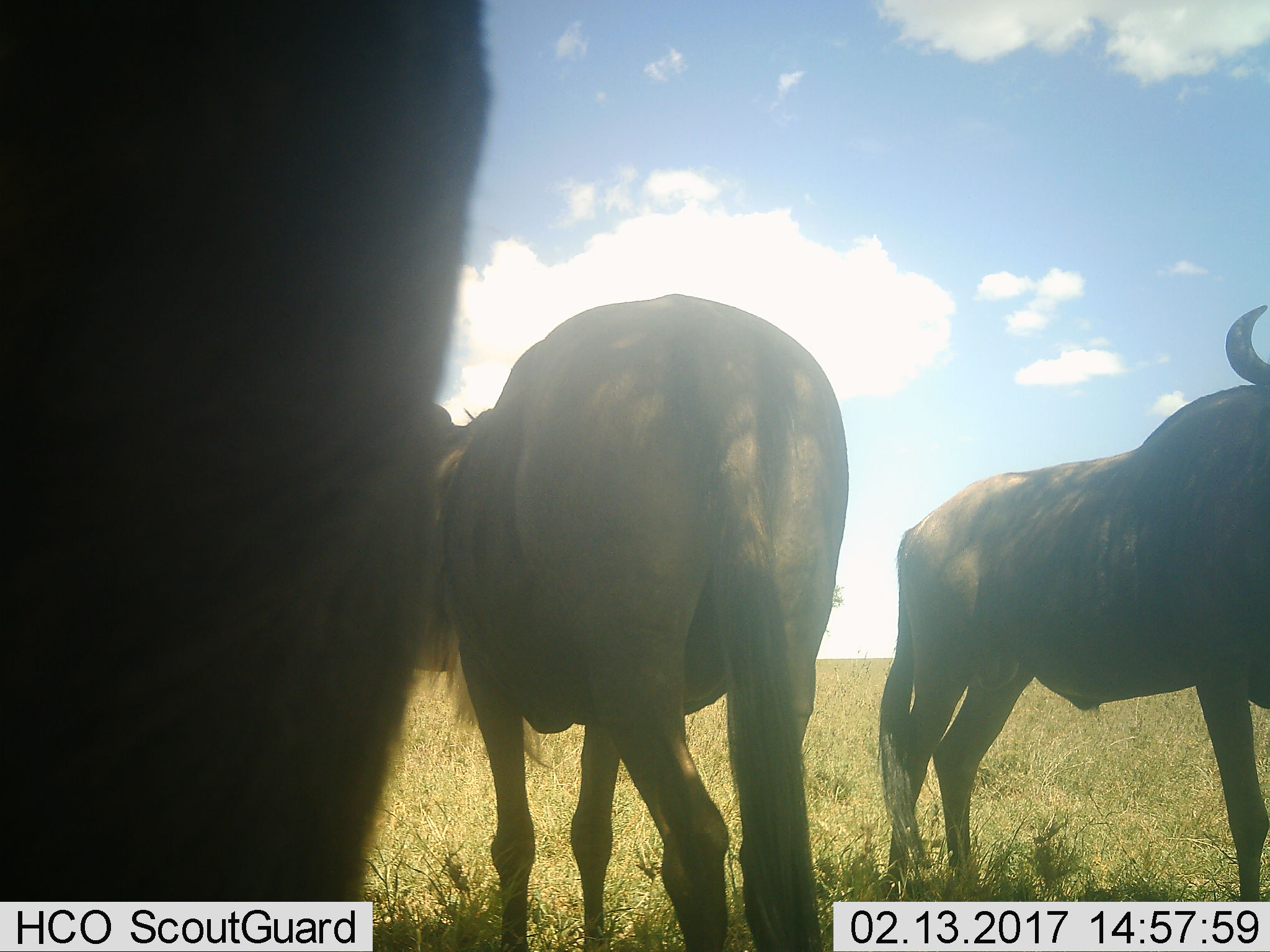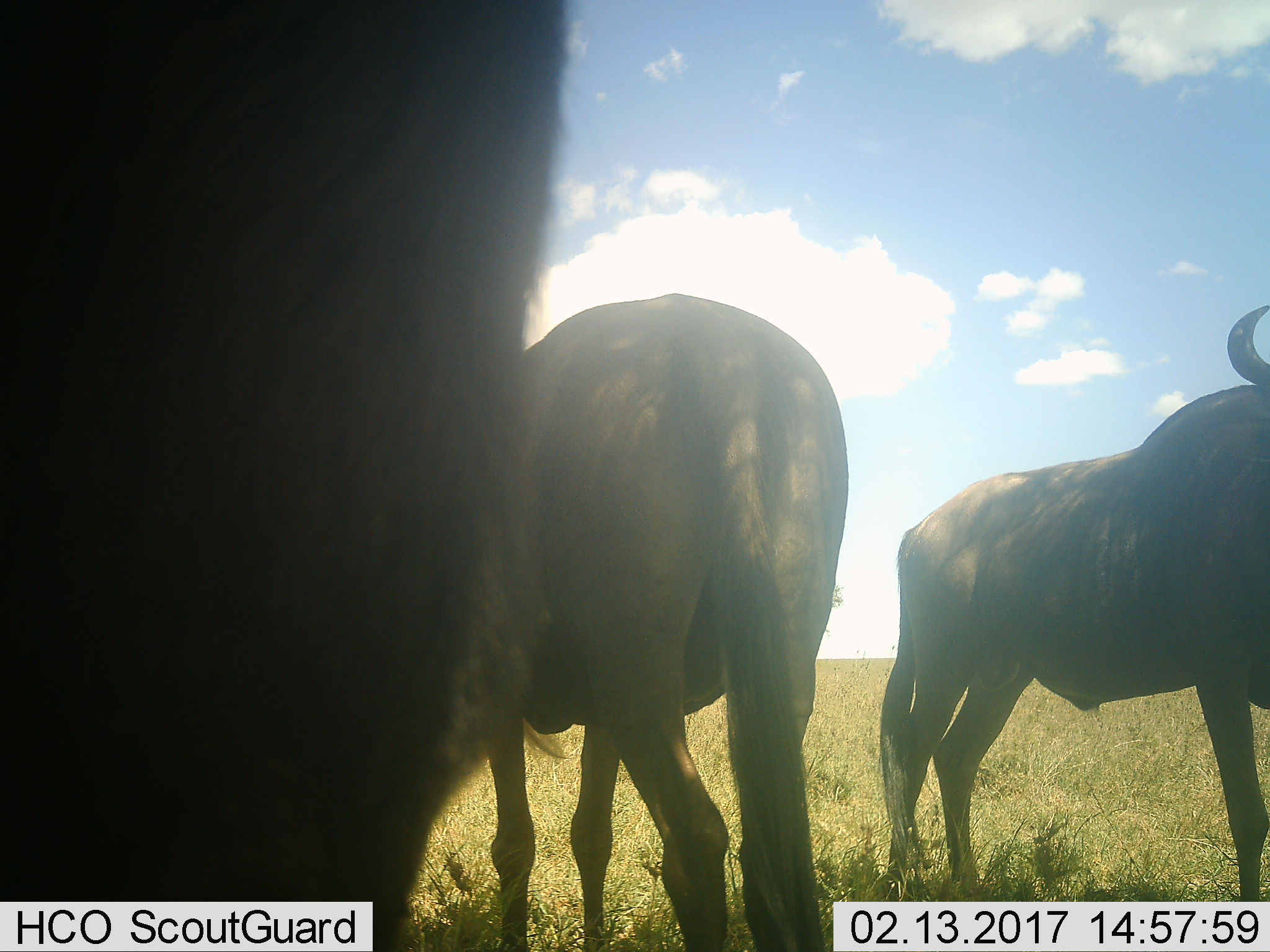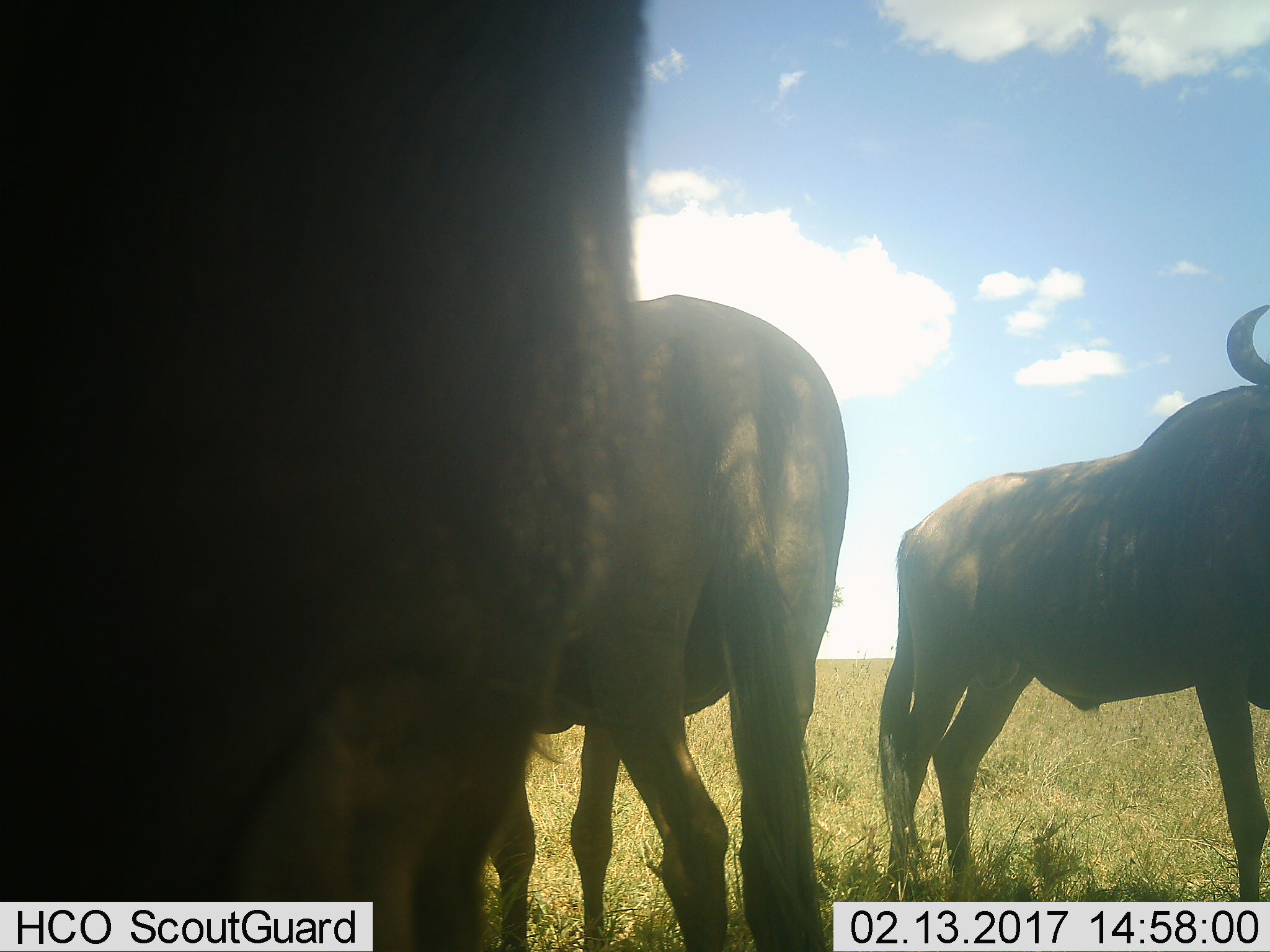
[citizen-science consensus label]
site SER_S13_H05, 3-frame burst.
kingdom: Animalia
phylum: Chordata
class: Mammalia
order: Artiodactyla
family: Bovidae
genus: Connochaetes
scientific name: Connochaetes taurinus taurinus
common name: blue wildebeest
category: wildebeestblue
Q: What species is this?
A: Wildebeestblue (blue wildebeest) (Connochaetes taurinus taurinus).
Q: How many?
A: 3.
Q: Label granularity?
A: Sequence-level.